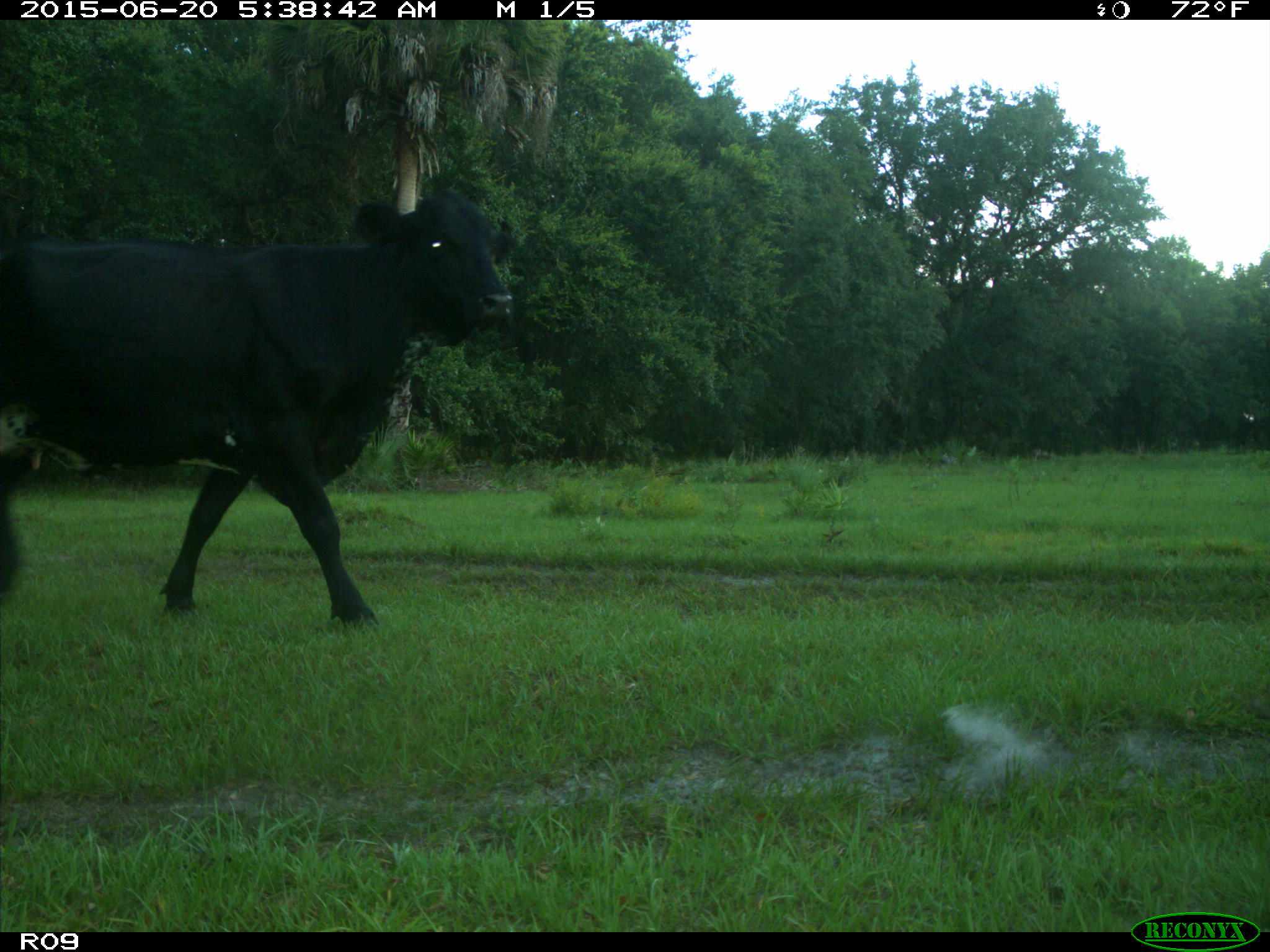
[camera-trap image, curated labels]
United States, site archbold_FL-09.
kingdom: Animalia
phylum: Chordata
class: Mammalia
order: Artiodactyla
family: Bovidae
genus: Bos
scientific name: Bos taurus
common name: domestic cow